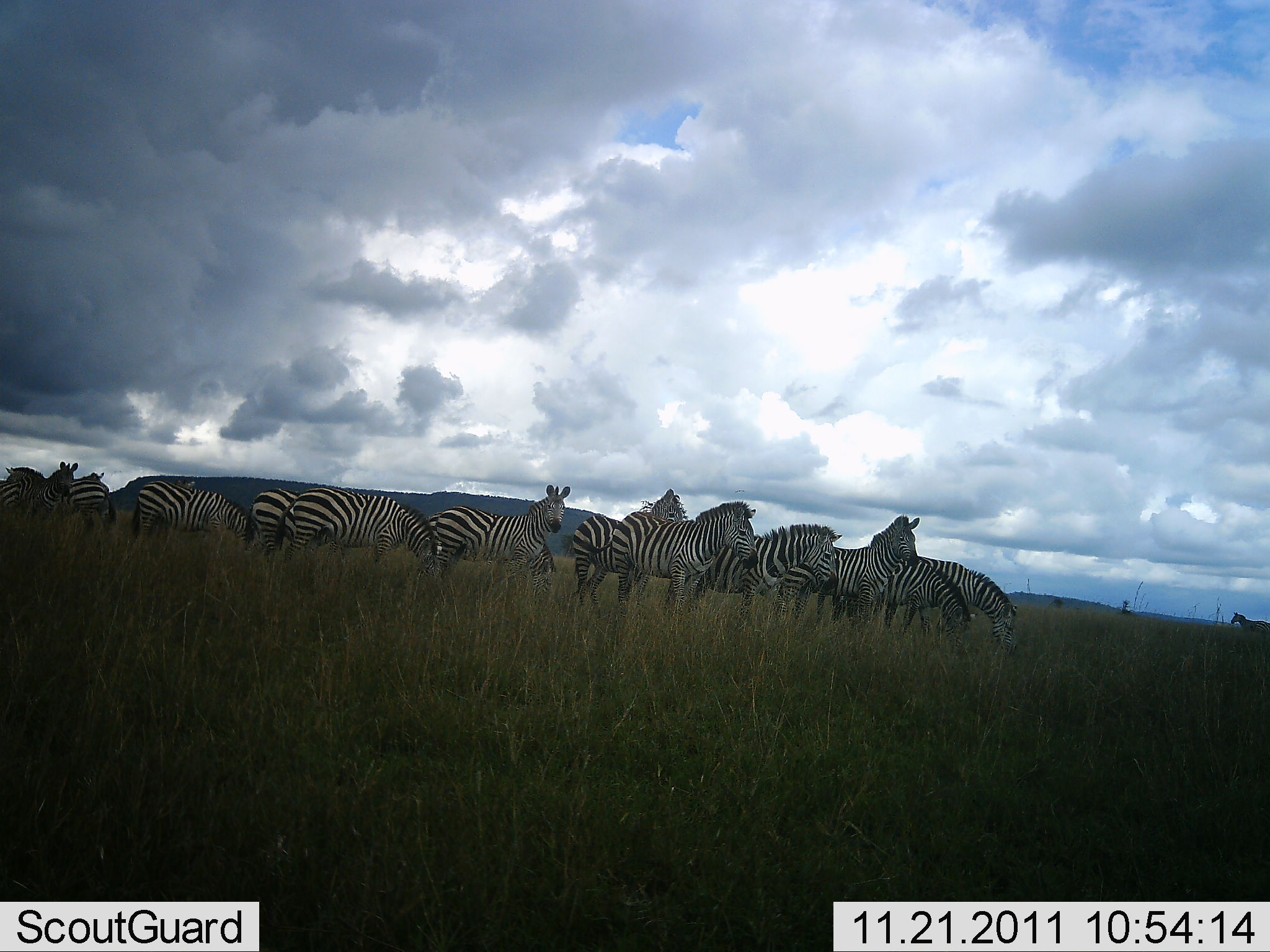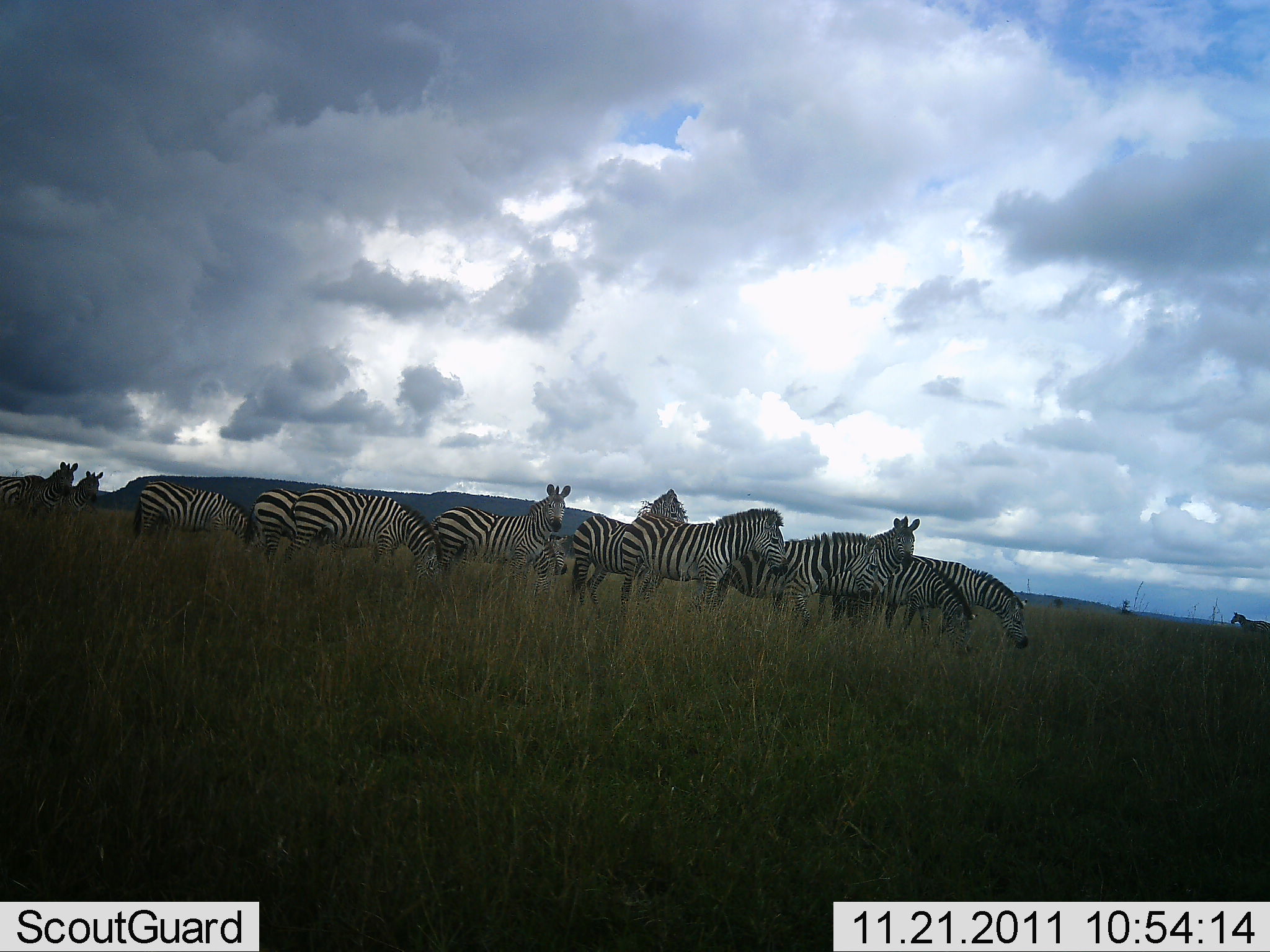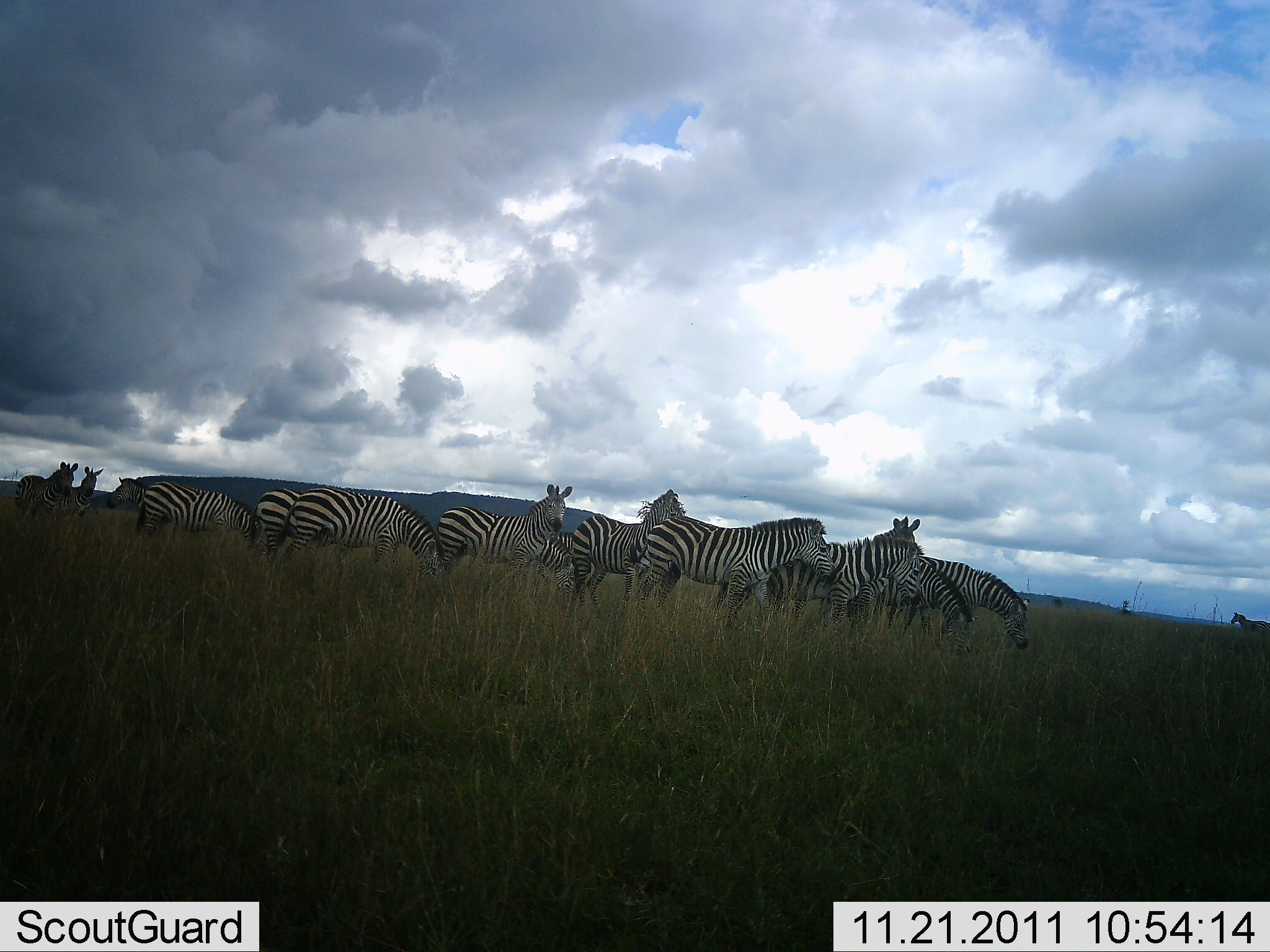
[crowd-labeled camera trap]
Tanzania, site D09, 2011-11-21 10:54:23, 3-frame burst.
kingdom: Animalia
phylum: Chordata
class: Mammalia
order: Perissodactyla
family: Equidae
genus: Equus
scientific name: Equus quagga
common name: plains zebra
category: zebra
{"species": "zebra (plains zebra) (Equus quagga)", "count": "11-50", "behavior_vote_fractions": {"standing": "81%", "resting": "6%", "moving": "6%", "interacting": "6%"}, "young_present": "0%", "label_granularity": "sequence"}